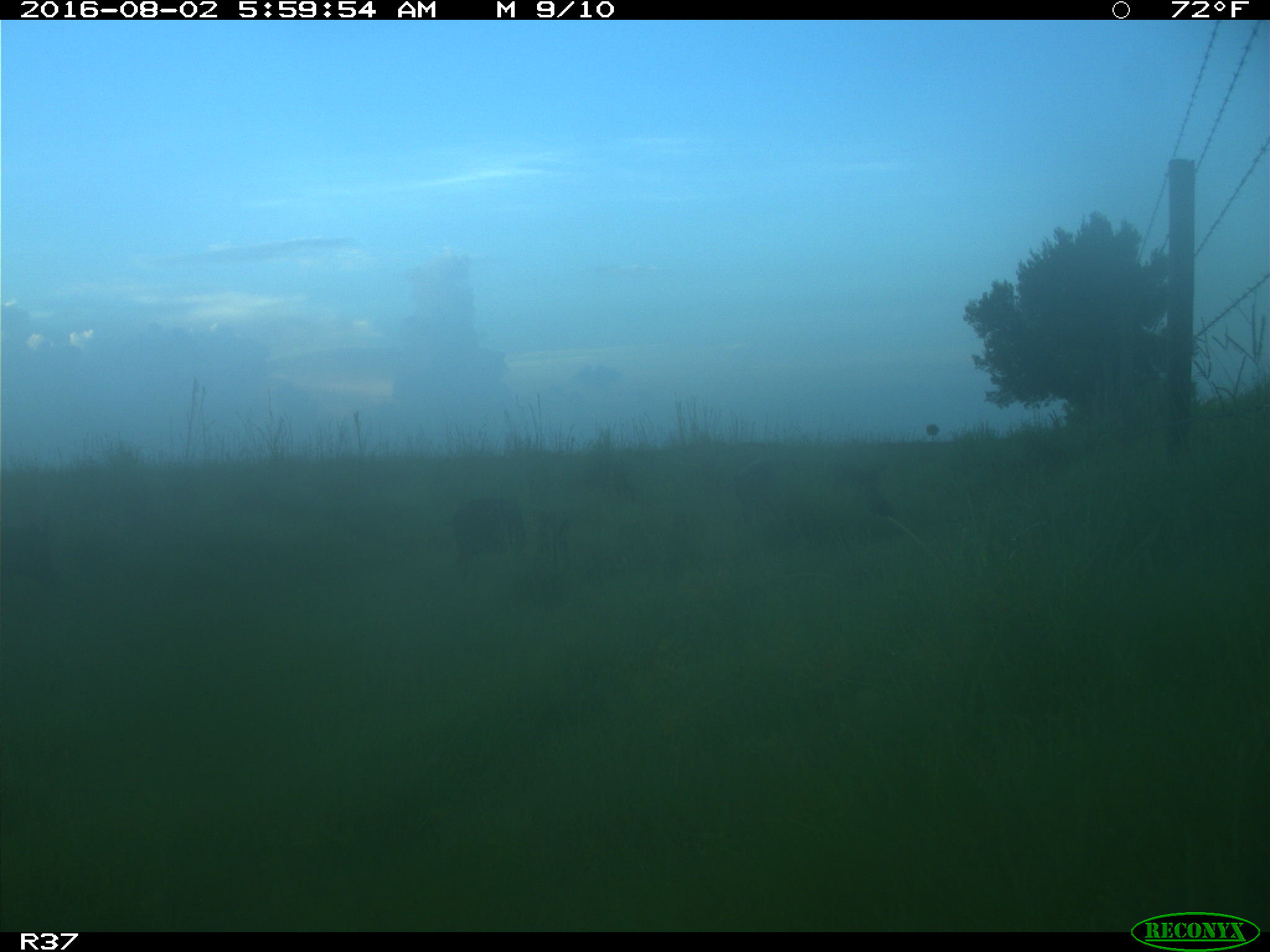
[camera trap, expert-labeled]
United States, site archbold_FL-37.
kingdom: Animalia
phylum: Chordata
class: Mammalia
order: Artiodactyla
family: Suidae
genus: Sus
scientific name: Sus scrofa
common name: wild boar